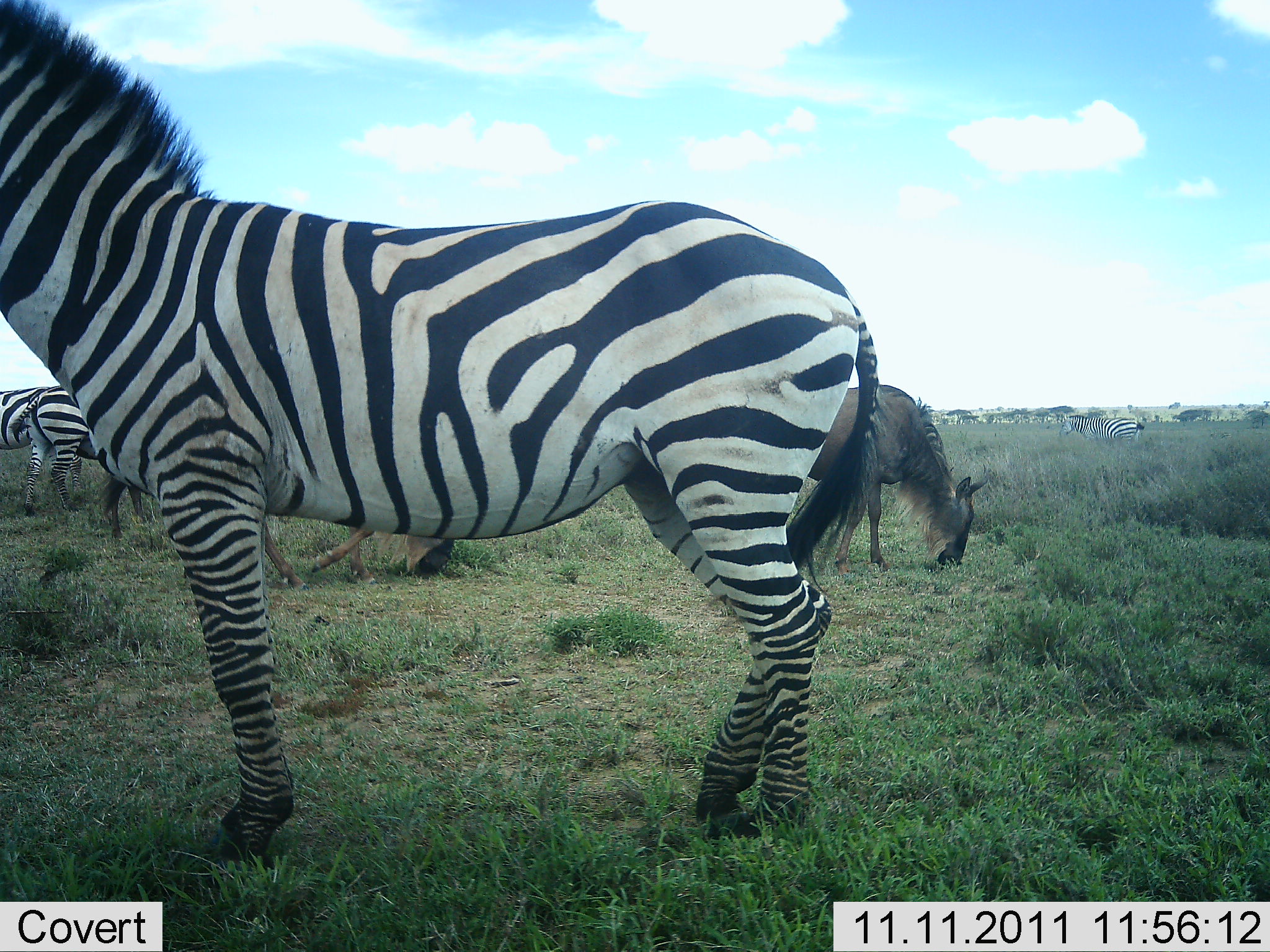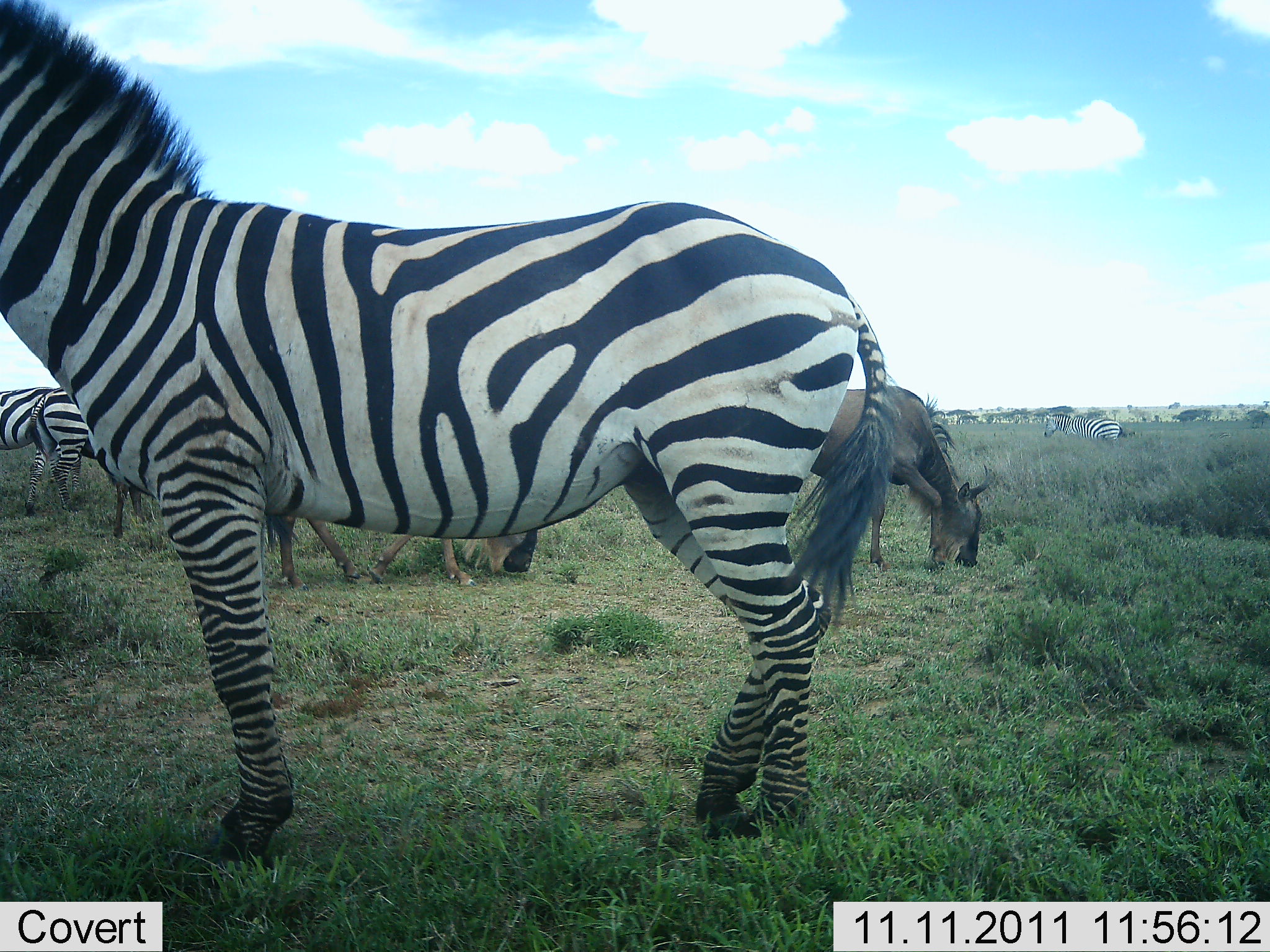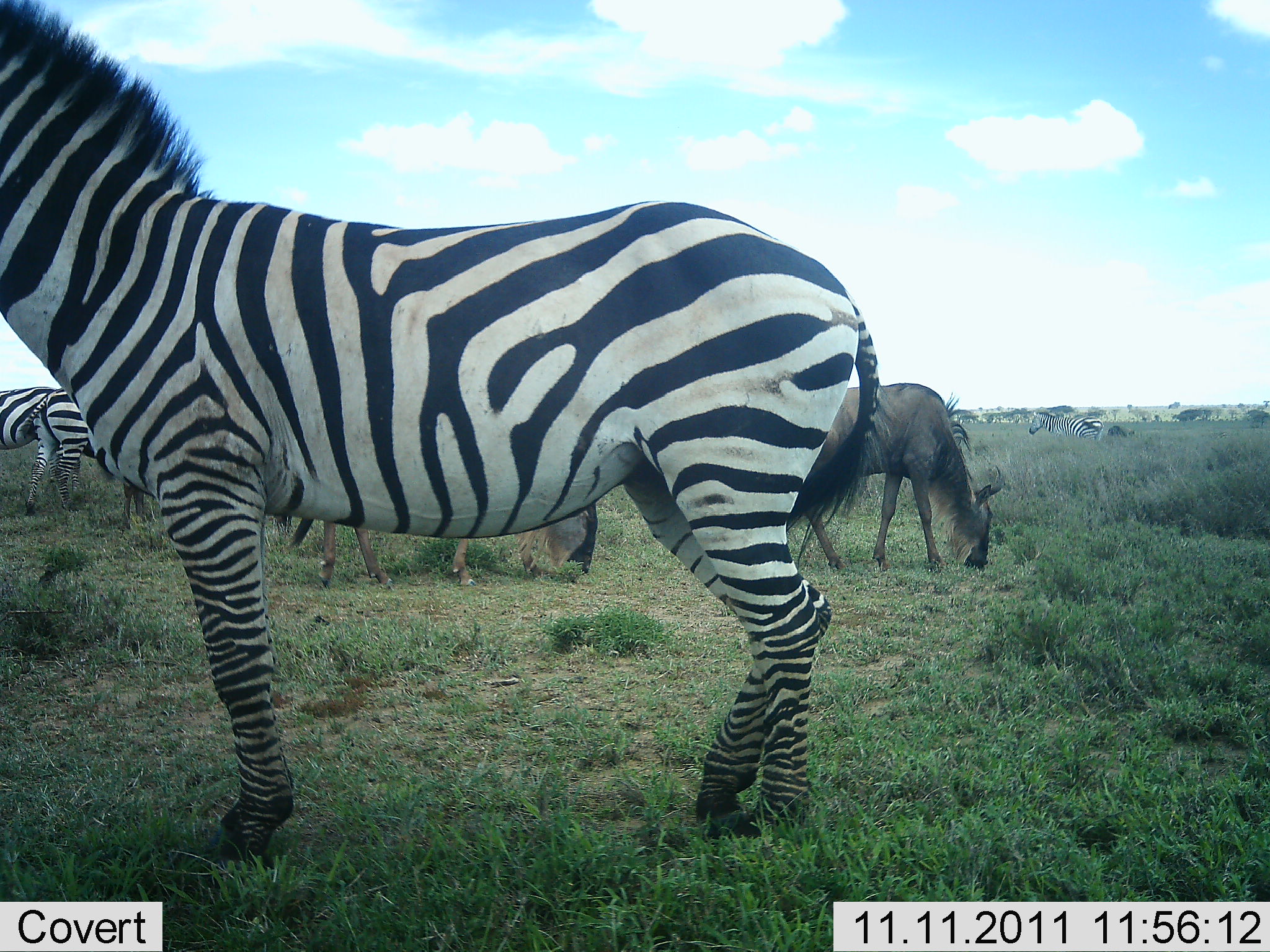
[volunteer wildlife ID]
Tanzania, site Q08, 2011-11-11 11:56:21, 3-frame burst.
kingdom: Animalia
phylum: Chordata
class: Mammalia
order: Artiodactyla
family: Bovidae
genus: Connochaetes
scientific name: Connochaetes taurinus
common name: blue wildebeest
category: wildebeest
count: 2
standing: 9%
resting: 0%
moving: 0%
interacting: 0%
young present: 0%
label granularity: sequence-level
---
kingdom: Animalia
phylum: Chordata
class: Mammalia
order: Perissodactyla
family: Equidae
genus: Equus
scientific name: Equus quagga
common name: plains zebra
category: zebra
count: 4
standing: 83%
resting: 17%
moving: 17%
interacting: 0%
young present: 0%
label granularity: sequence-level